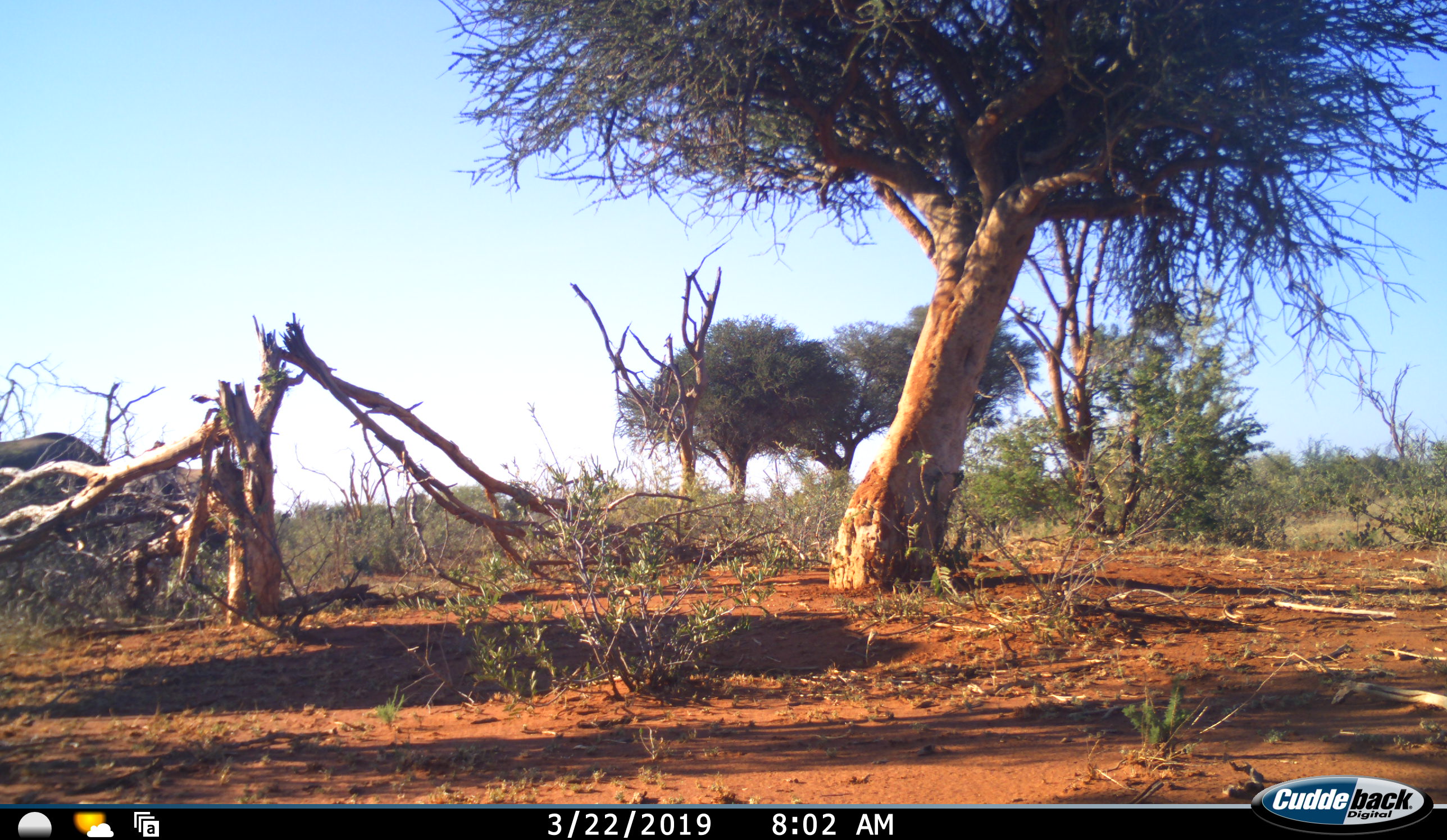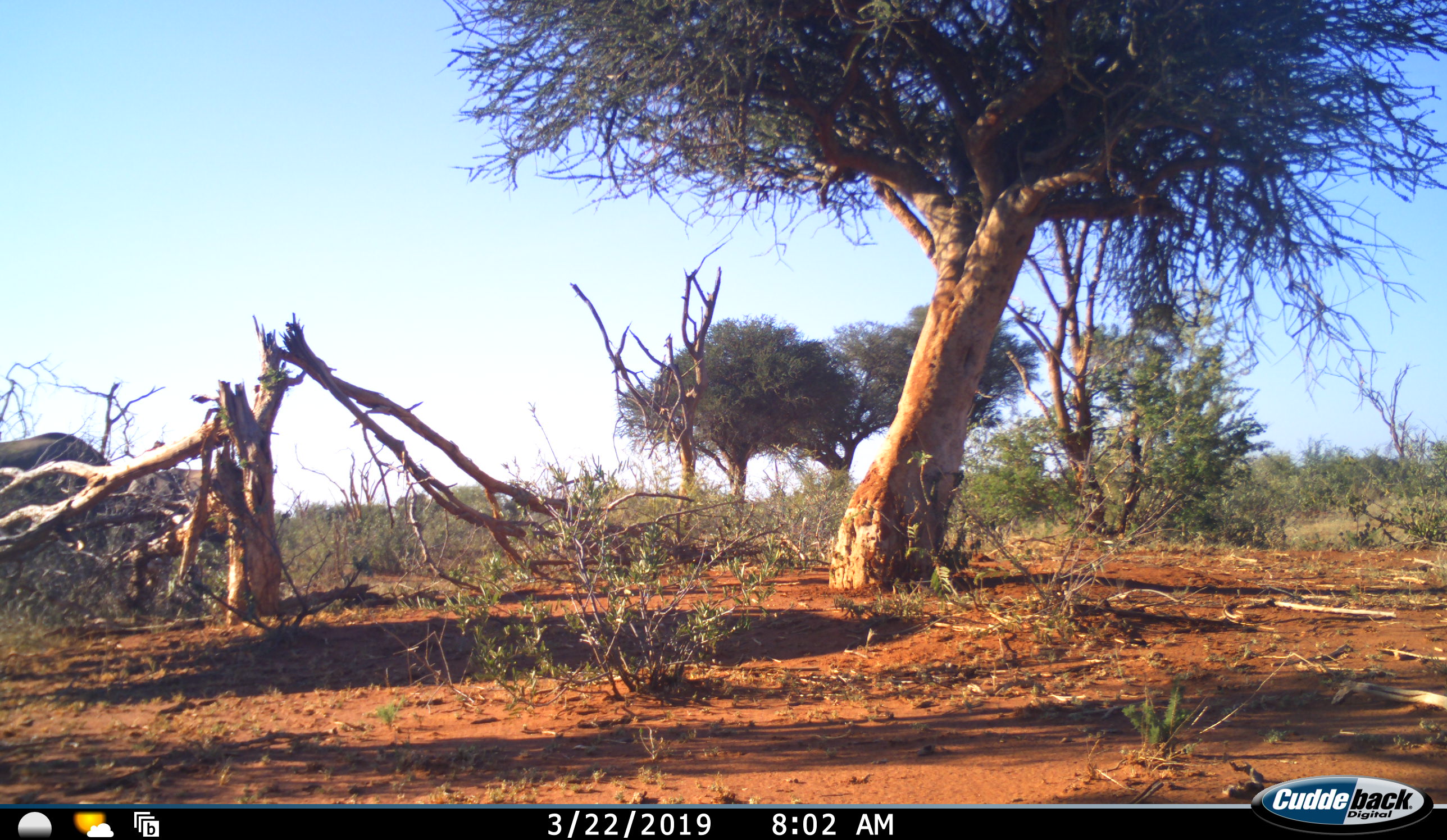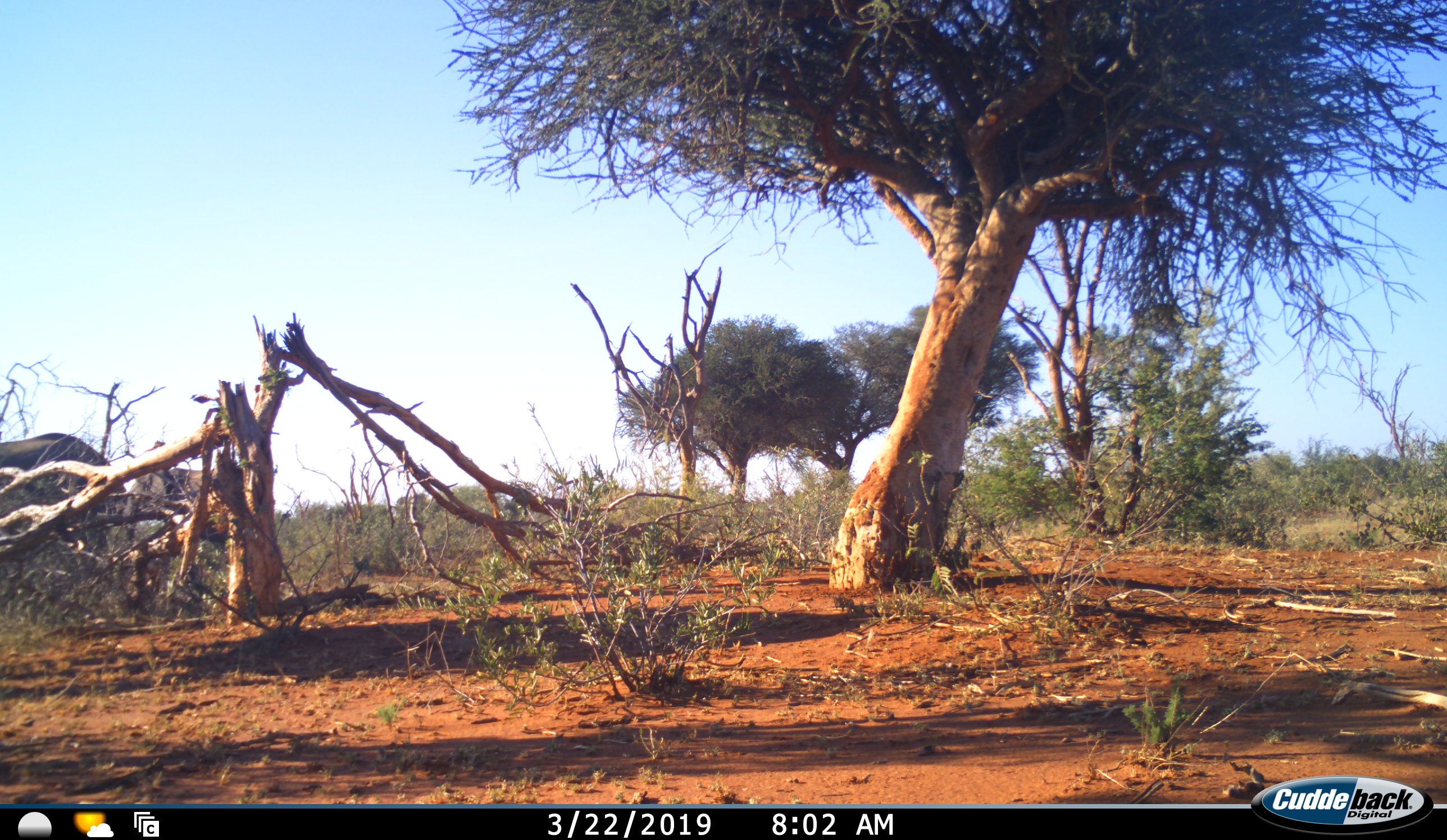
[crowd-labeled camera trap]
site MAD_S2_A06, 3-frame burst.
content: unidentified animal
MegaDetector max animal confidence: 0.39